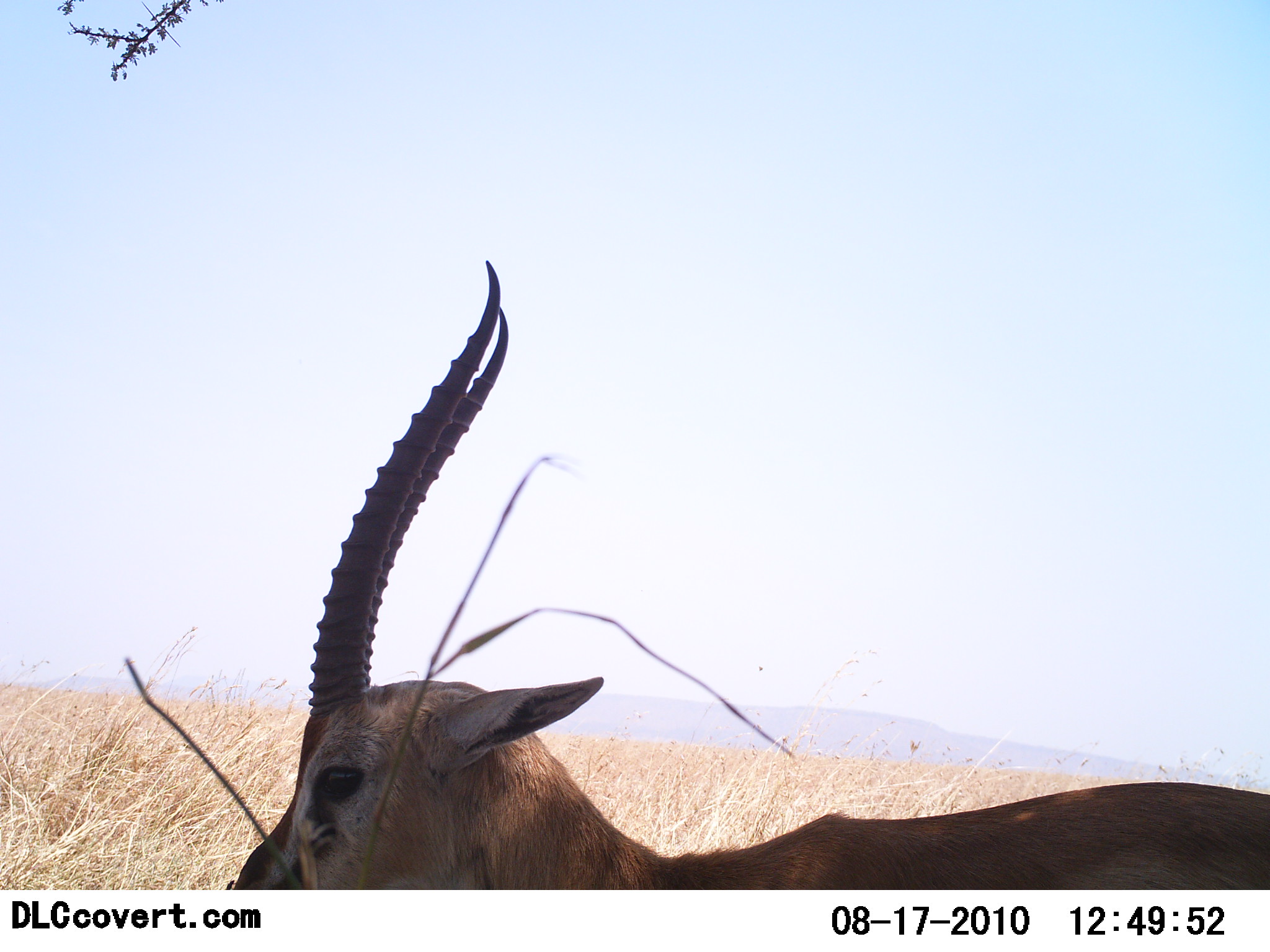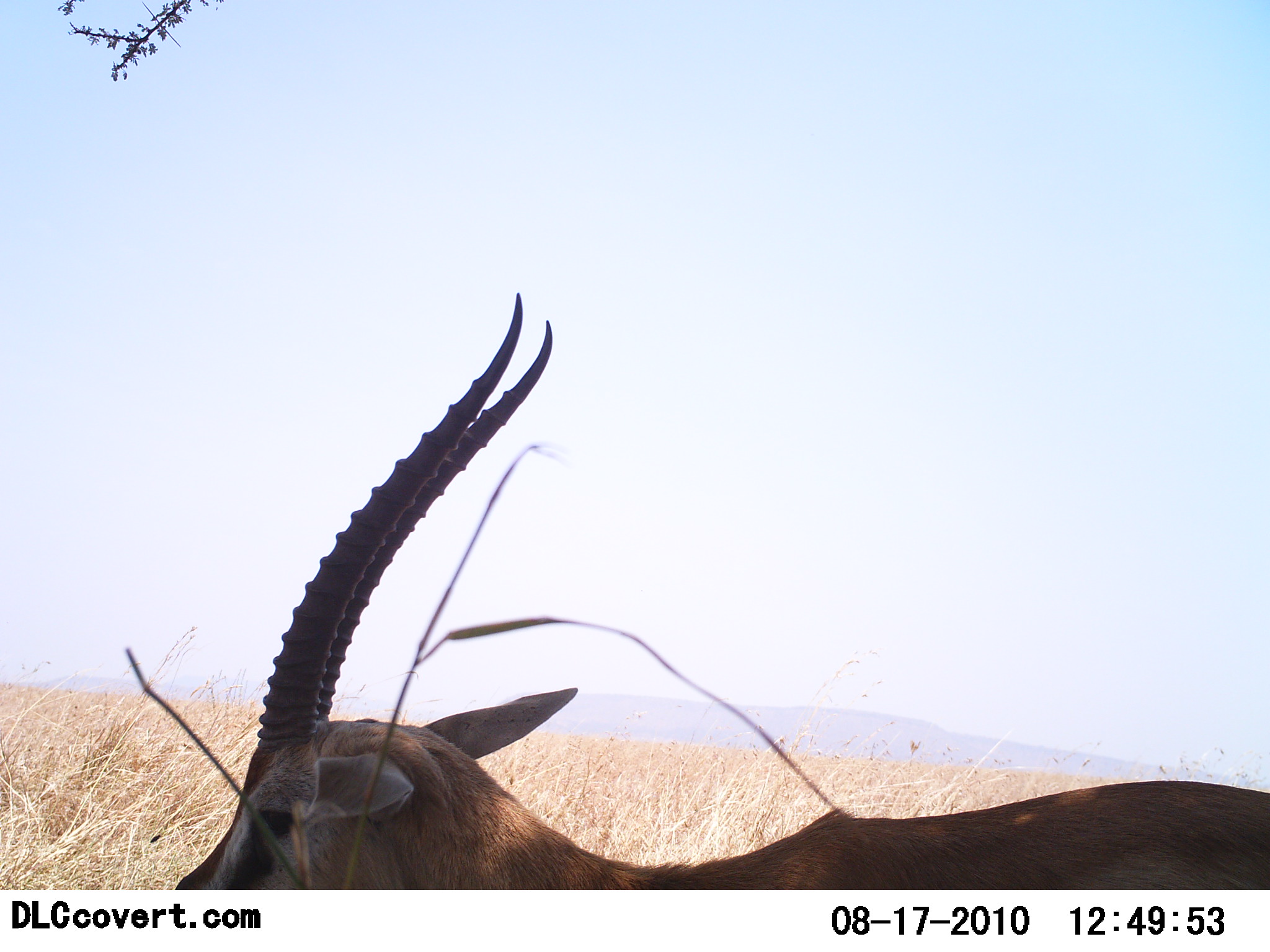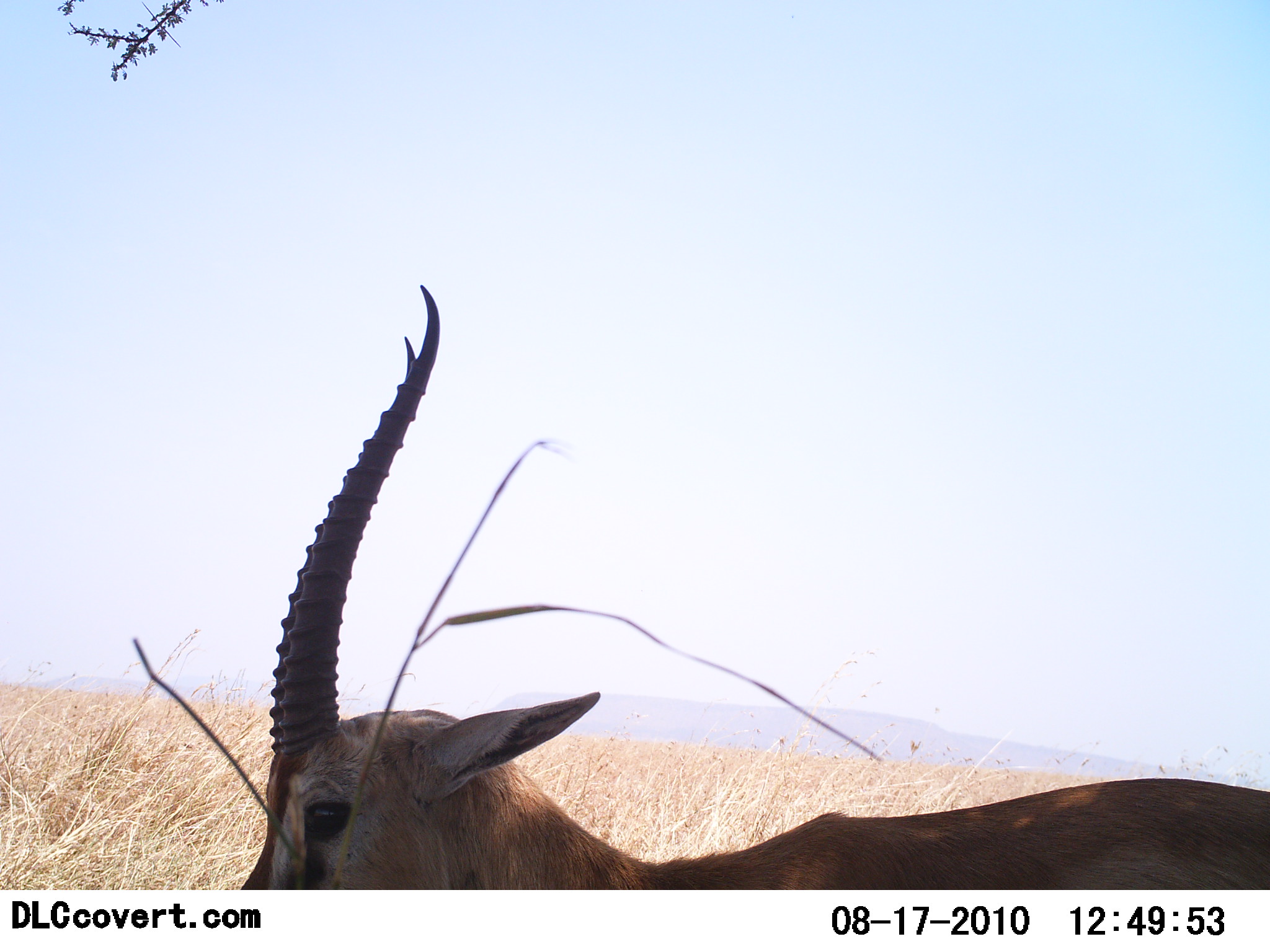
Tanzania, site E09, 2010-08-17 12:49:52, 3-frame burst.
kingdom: Animalia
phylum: Chordata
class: Mammalia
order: Artiodactyla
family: Bovidae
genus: Eudorcas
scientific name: Eudorcas thomsonii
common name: thomson's gazelle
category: gazellethomsons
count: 1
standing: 59%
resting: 18%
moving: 6%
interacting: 0%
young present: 0%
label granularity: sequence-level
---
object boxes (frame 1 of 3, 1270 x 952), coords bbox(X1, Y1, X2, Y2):
animal: bbox(227, 259, 1270, 889)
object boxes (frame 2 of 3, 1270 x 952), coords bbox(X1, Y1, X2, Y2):
animal: bbox(170, 293, 1270, 891)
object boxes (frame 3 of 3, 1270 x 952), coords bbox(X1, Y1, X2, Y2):
animal: bbox(238, 284, 1270, 891)